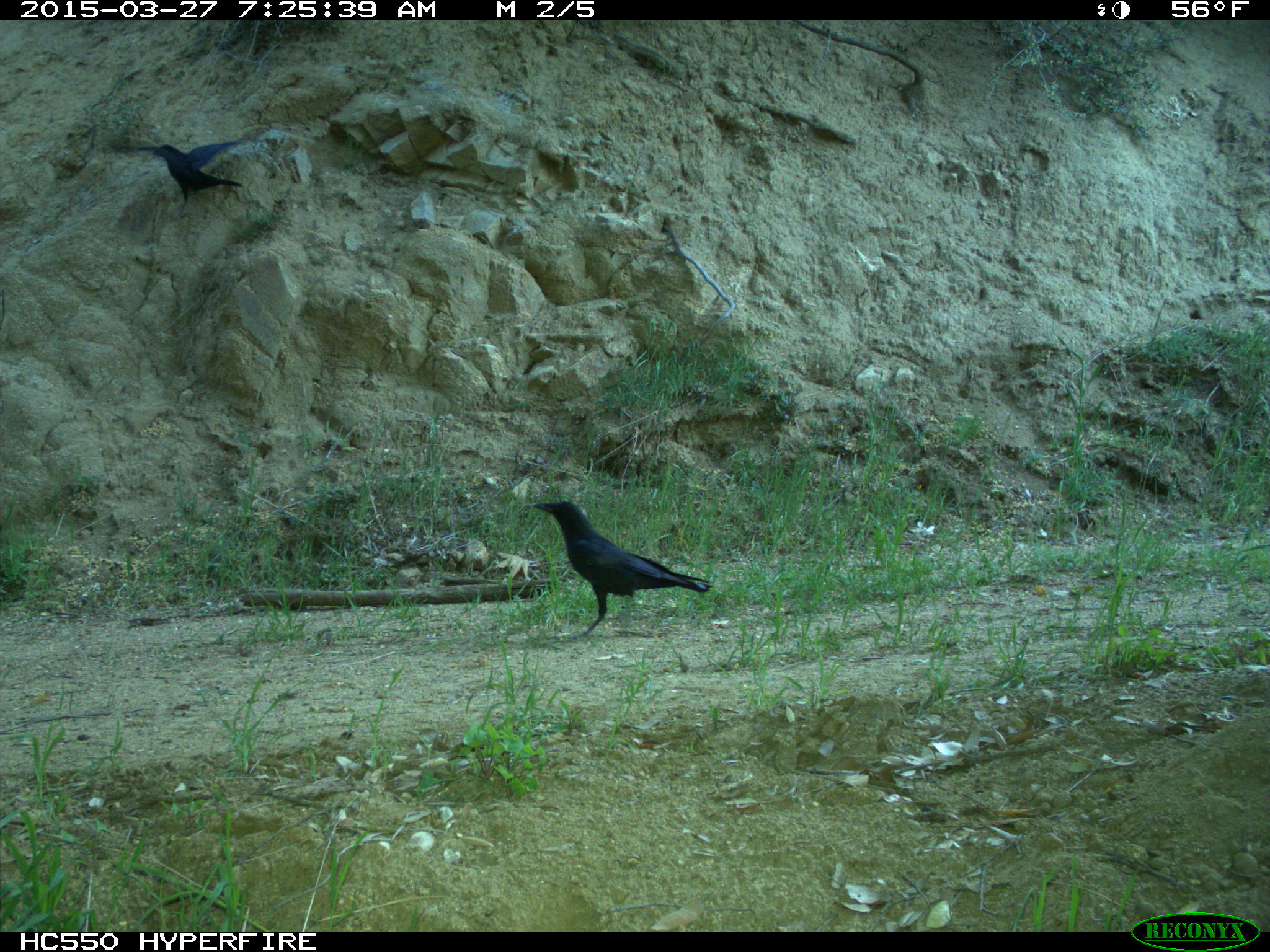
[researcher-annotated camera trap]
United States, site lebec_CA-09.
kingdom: Animalia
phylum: Chordata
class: Aves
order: Passeriformes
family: Corvidae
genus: Corvus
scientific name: Corvus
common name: crows and ravens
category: unidentified corvus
Unidentified corvus (crows and ravens) (Corvus).